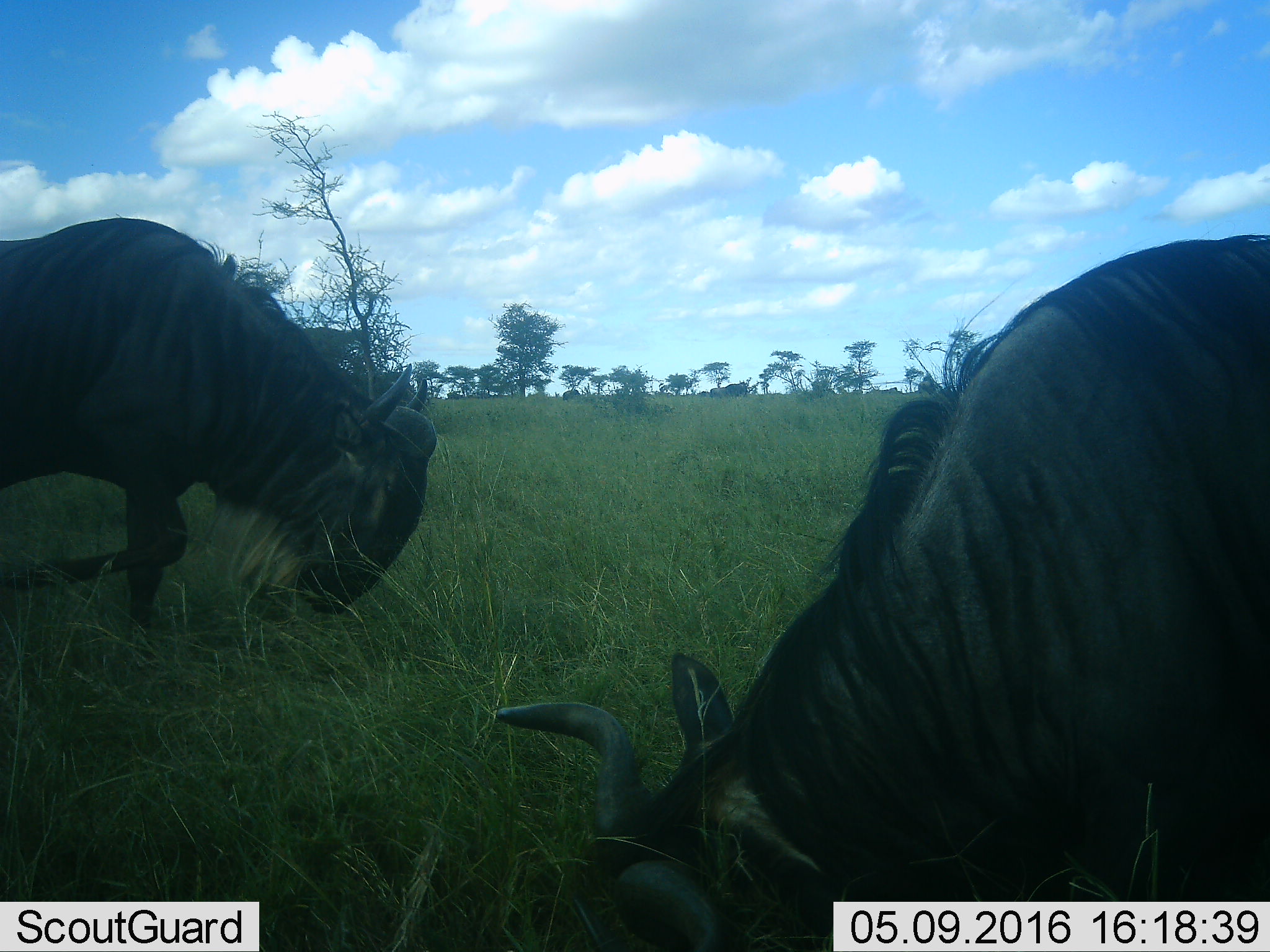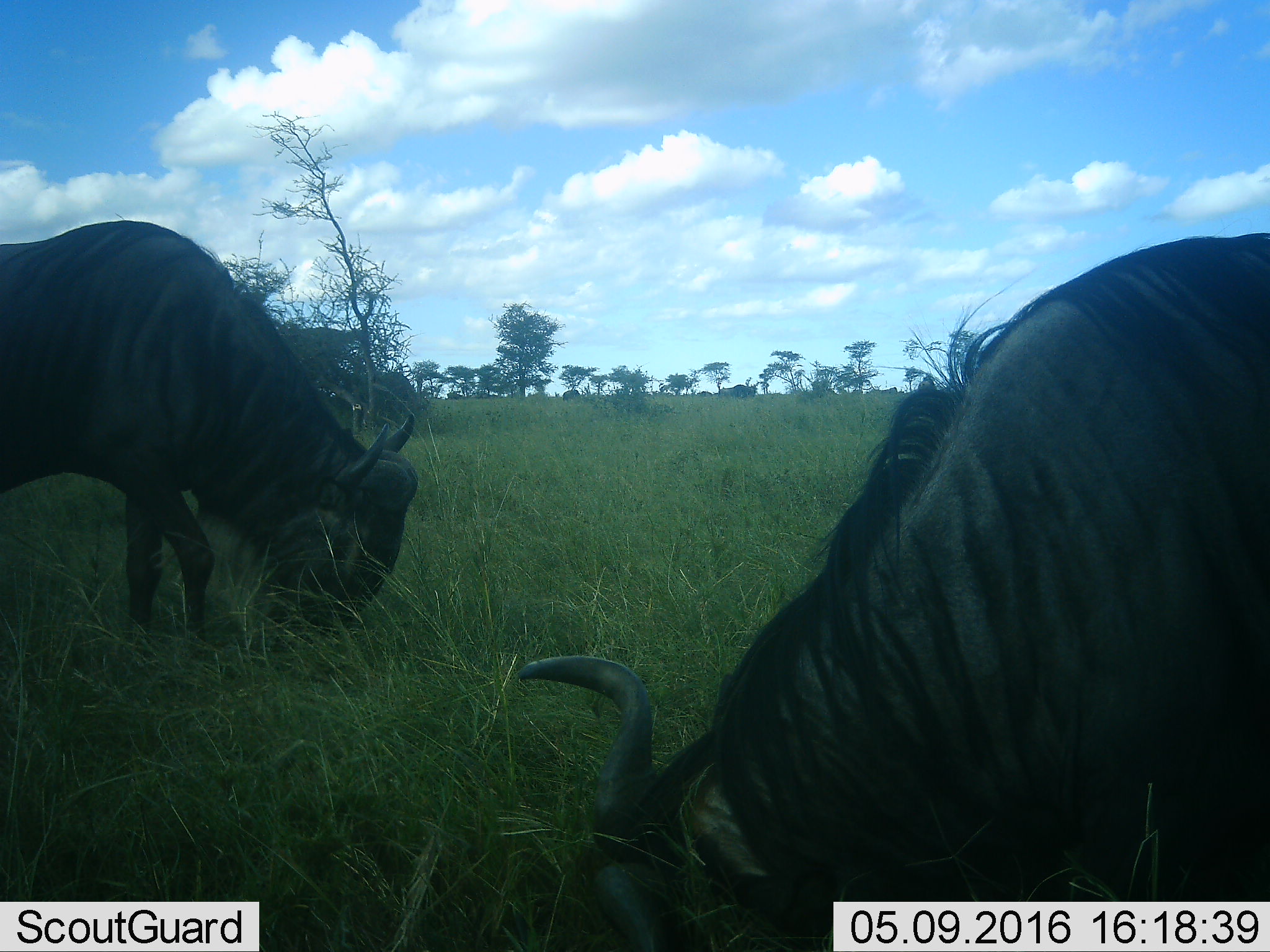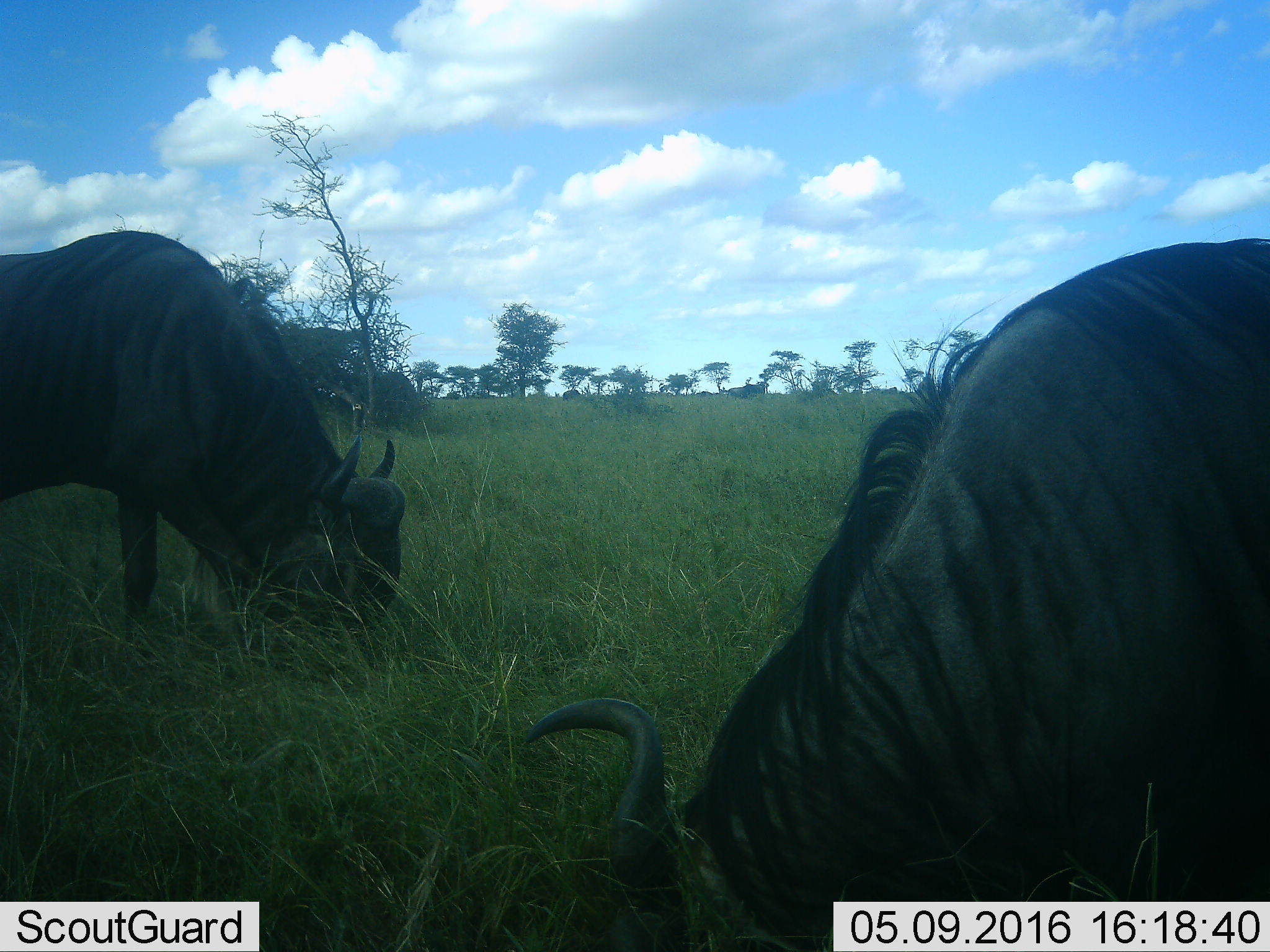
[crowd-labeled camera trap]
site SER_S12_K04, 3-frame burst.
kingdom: Animalia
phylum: Chordata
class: Mammalia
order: Artiodactyla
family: Bovidae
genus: Connochaetes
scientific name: Connochaetes taurinus taurinus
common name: blue wildebeest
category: wildebeestblue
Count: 7.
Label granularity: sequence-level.